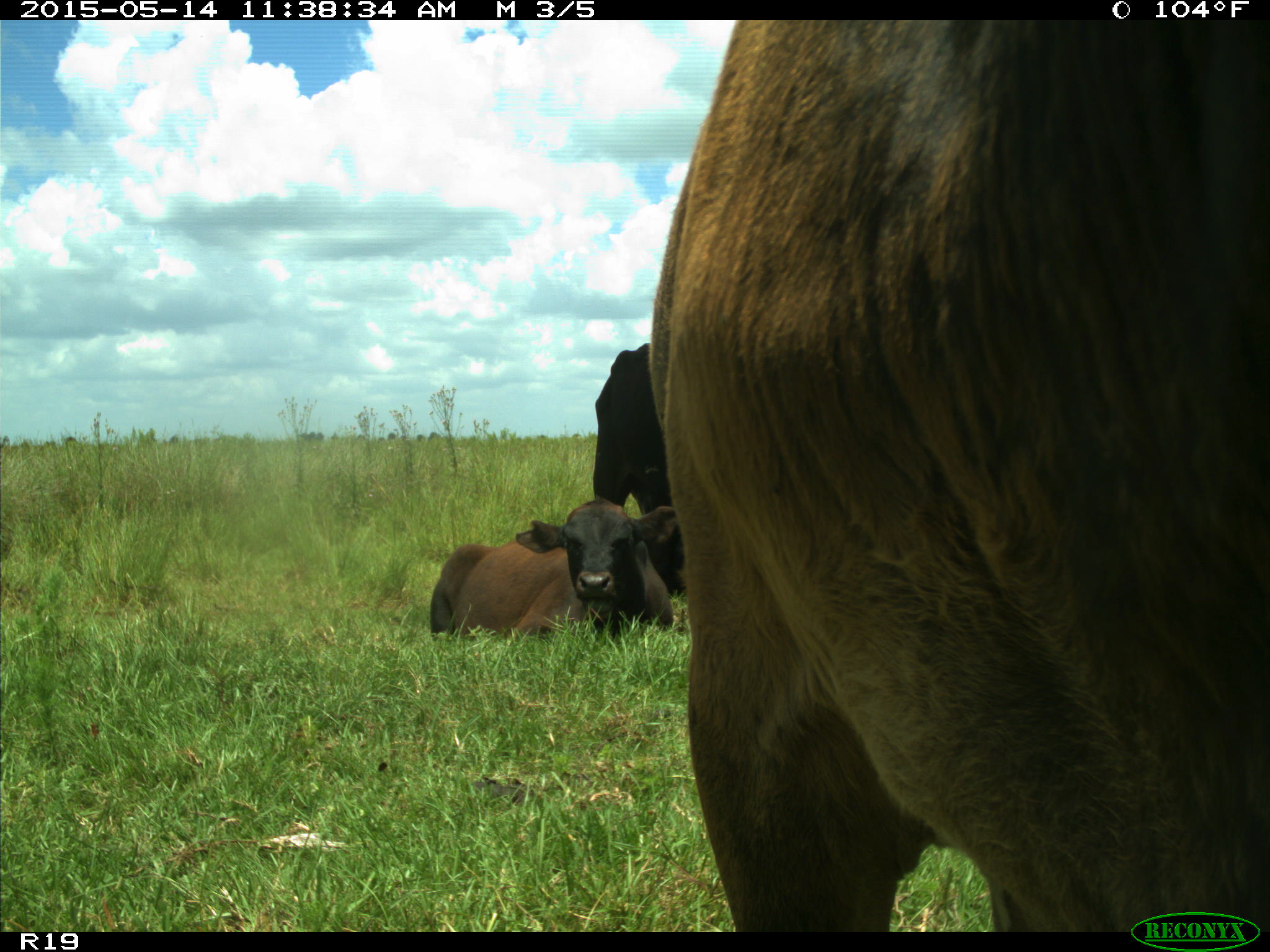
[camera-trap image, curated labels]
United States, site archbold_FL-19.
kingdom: Animalia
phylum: Chordata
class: Mammalia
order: Artiodactyla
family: Bovidae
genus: Bos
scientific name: Bos taurus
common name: domestic cow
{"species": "Bos taurus (domestic cow)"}